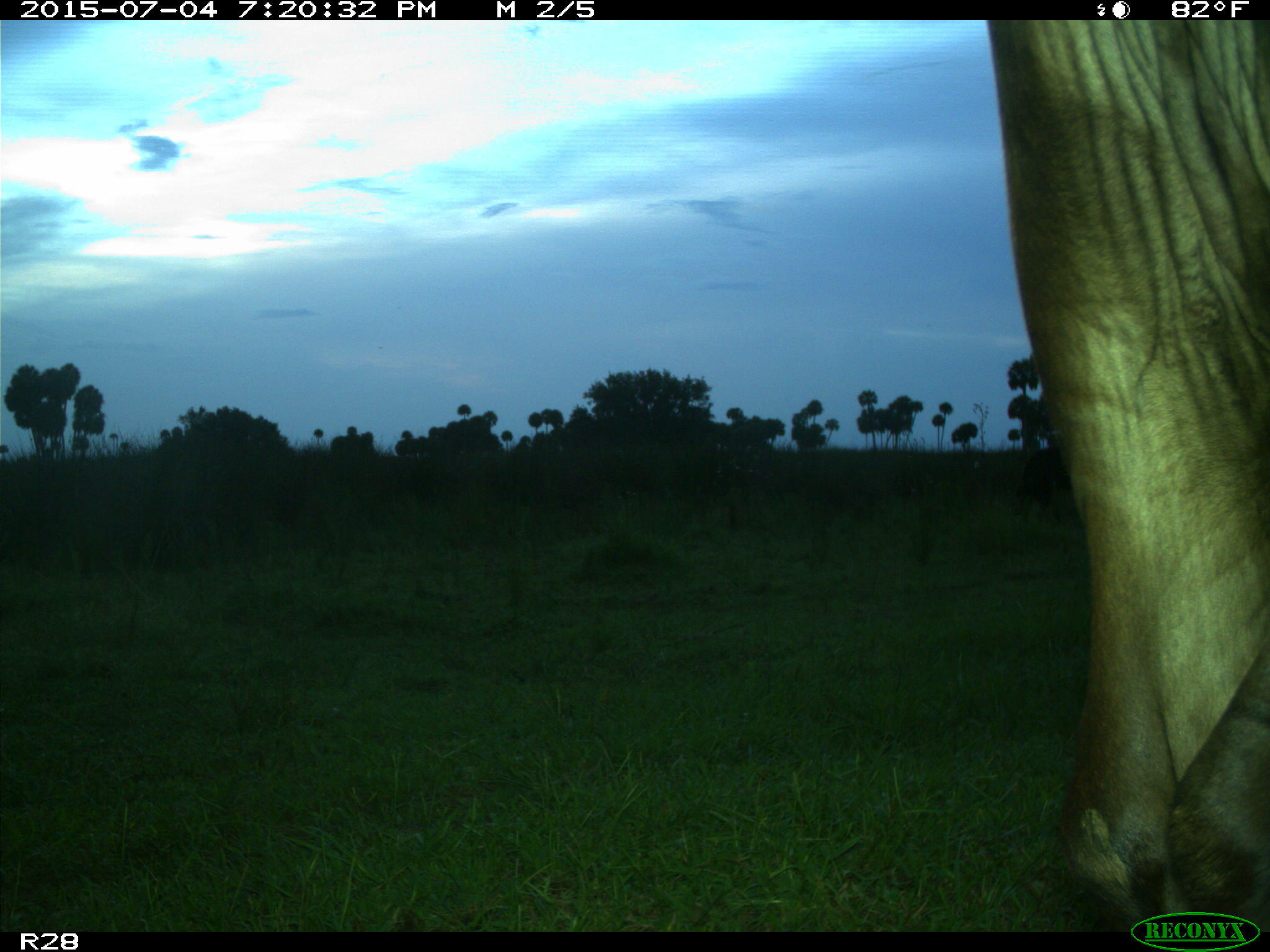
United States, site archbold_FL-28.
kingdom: Animalia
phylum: Chordata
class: Mammalia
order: Artiodactyla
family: Bovidae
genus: Bos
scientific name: Bos taurus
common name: domestic cow